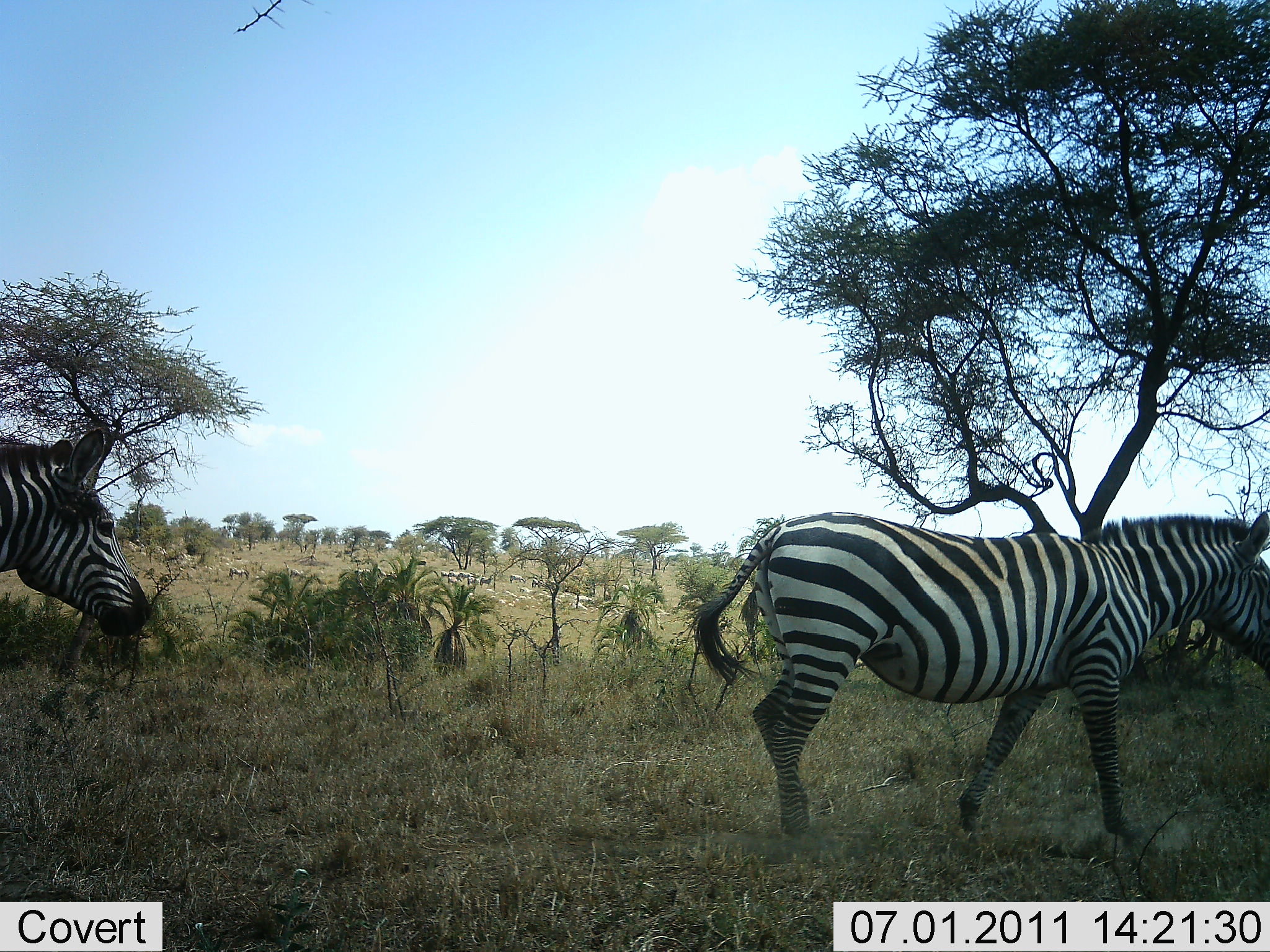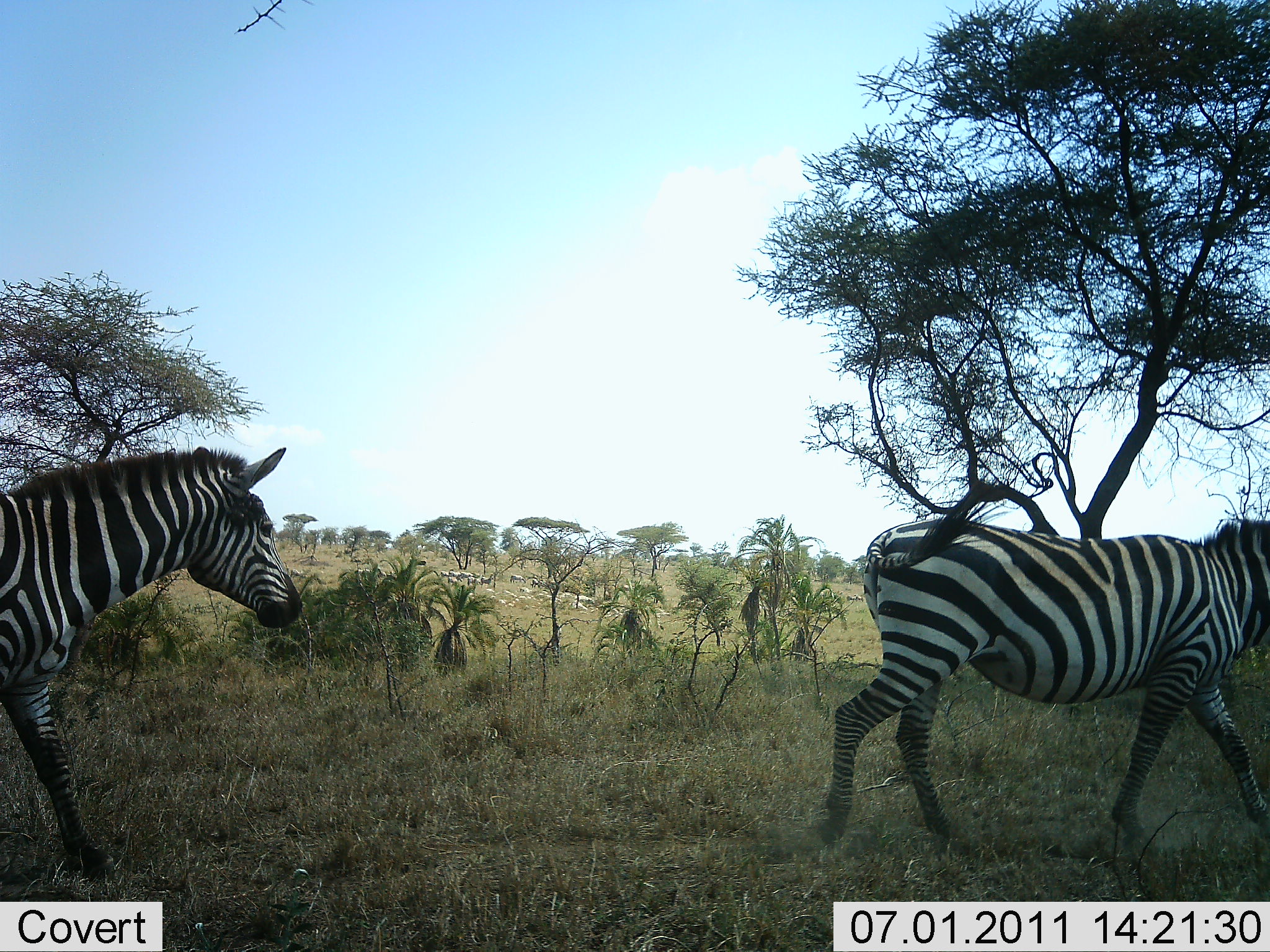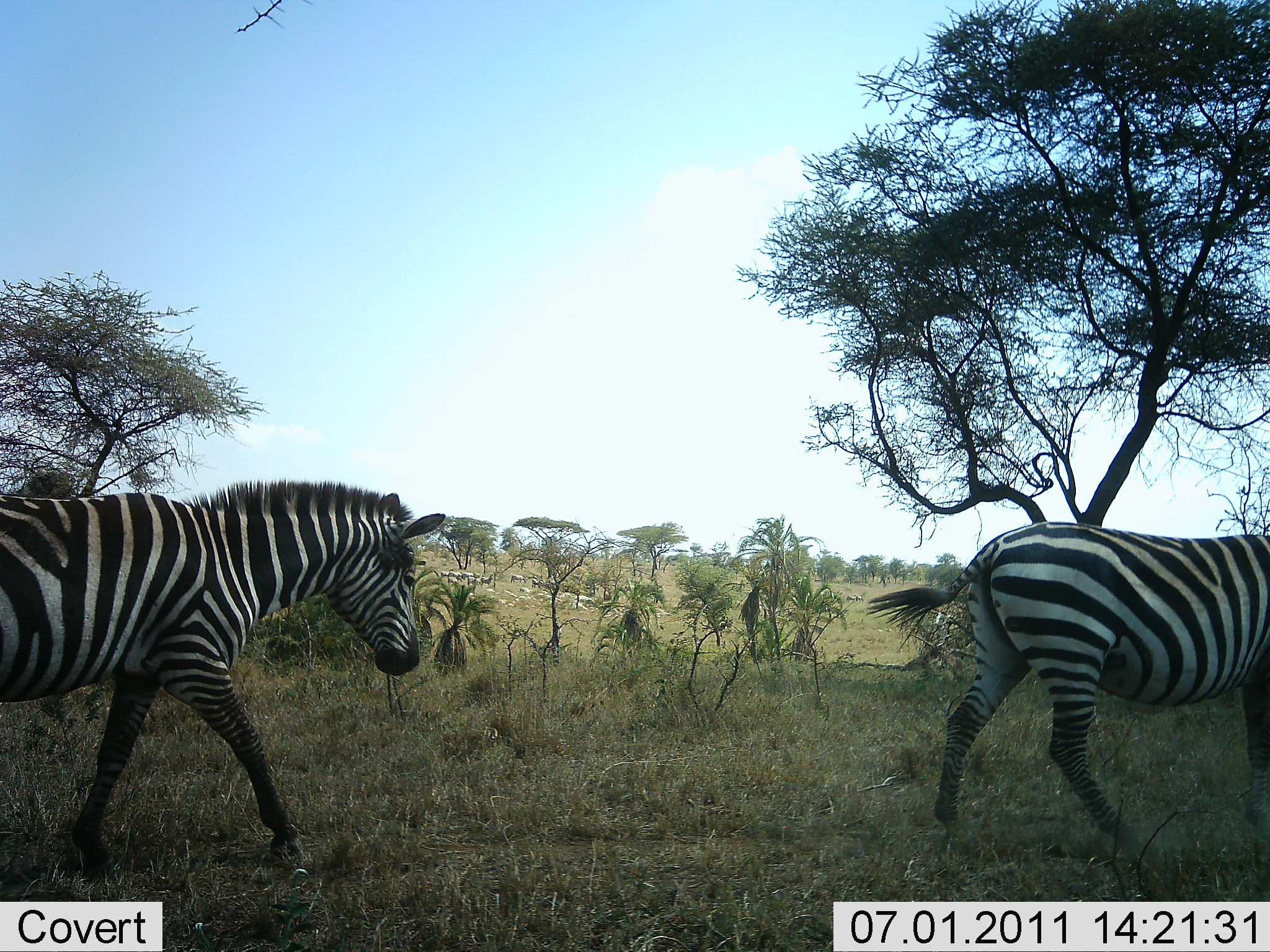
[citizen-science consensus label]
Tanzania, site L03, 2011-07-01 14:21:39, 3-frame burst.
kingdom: Animalia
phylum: Chordata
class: Mammalia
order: Perissodactyla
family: Equidae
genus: Equus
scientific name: Equus quagga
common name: plains zebra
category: zebra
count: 2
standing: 0%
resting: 0%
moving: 100%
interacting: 0%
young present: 0%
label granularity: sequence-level